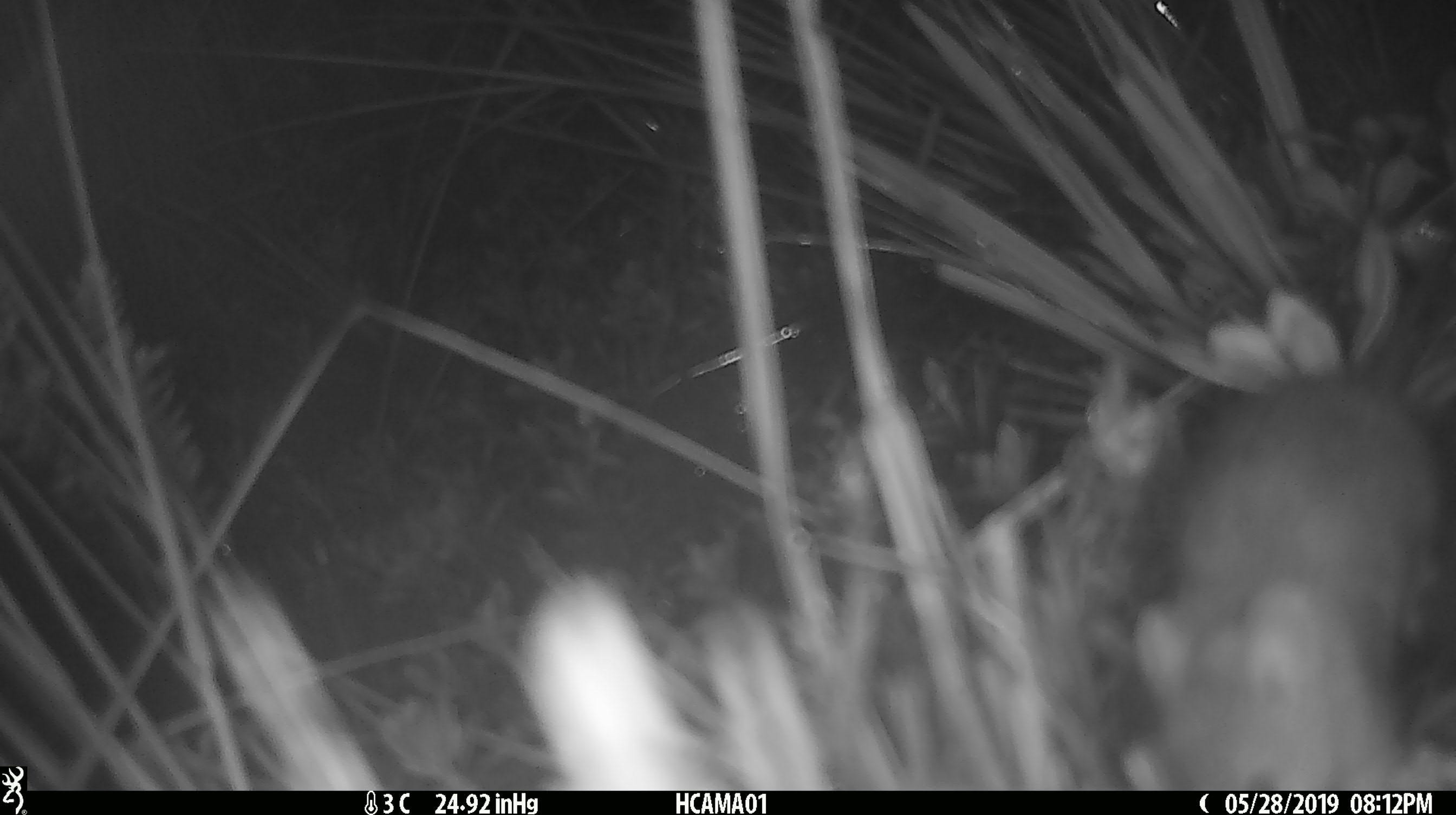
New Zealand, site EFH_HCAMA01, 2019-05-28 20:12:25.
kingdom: Animalia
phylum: Chordata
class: Mammalia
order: Rodentia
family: Muridae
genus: Mus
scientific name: Mus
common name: mouse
Mouse (Mus).